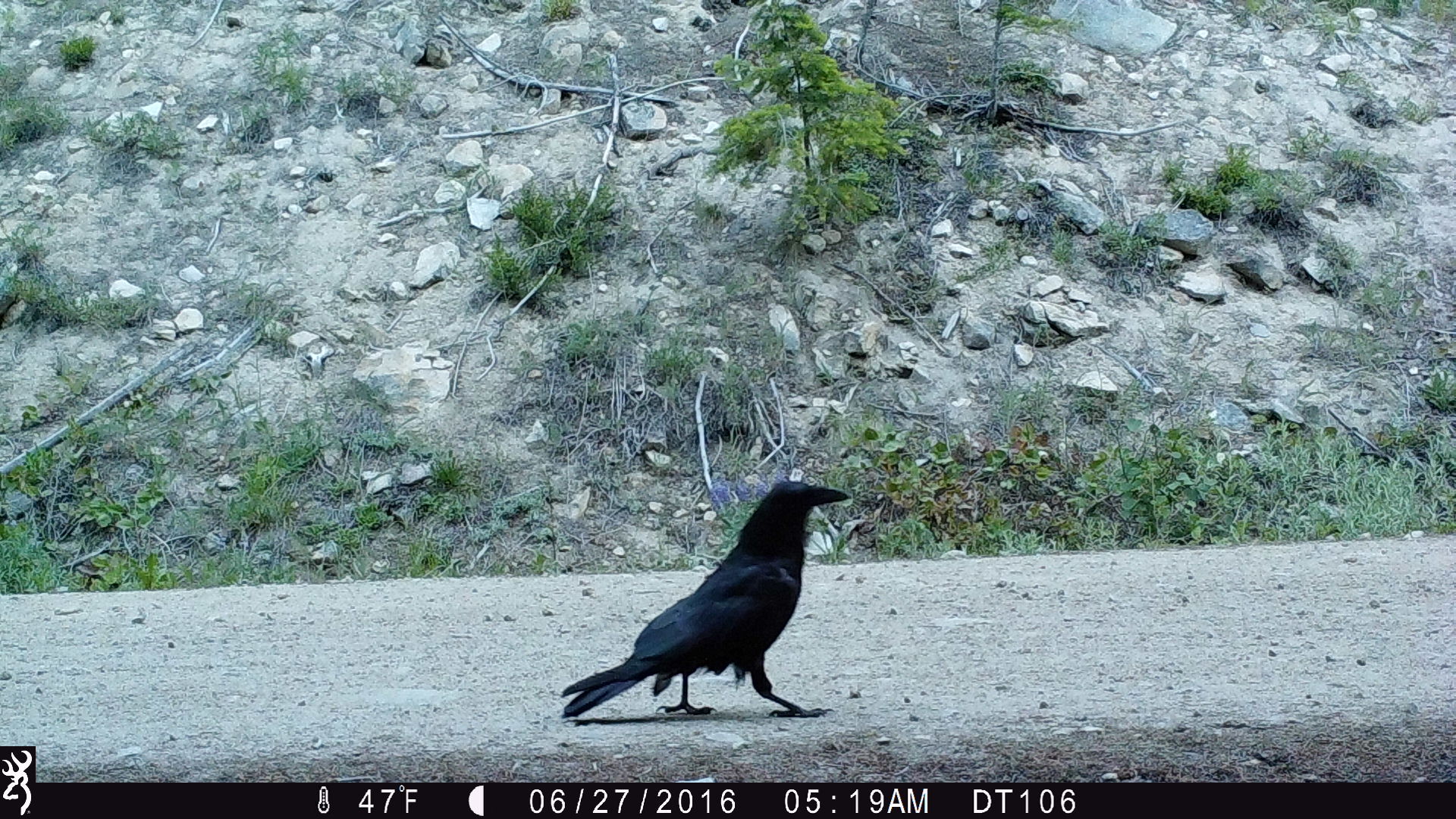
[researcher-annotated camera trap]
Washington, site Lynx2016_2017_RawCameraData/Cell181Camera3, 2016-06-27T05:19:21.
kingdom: Animalia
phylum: Chordata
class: Aves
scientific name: Aves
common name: birds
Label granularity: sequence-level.